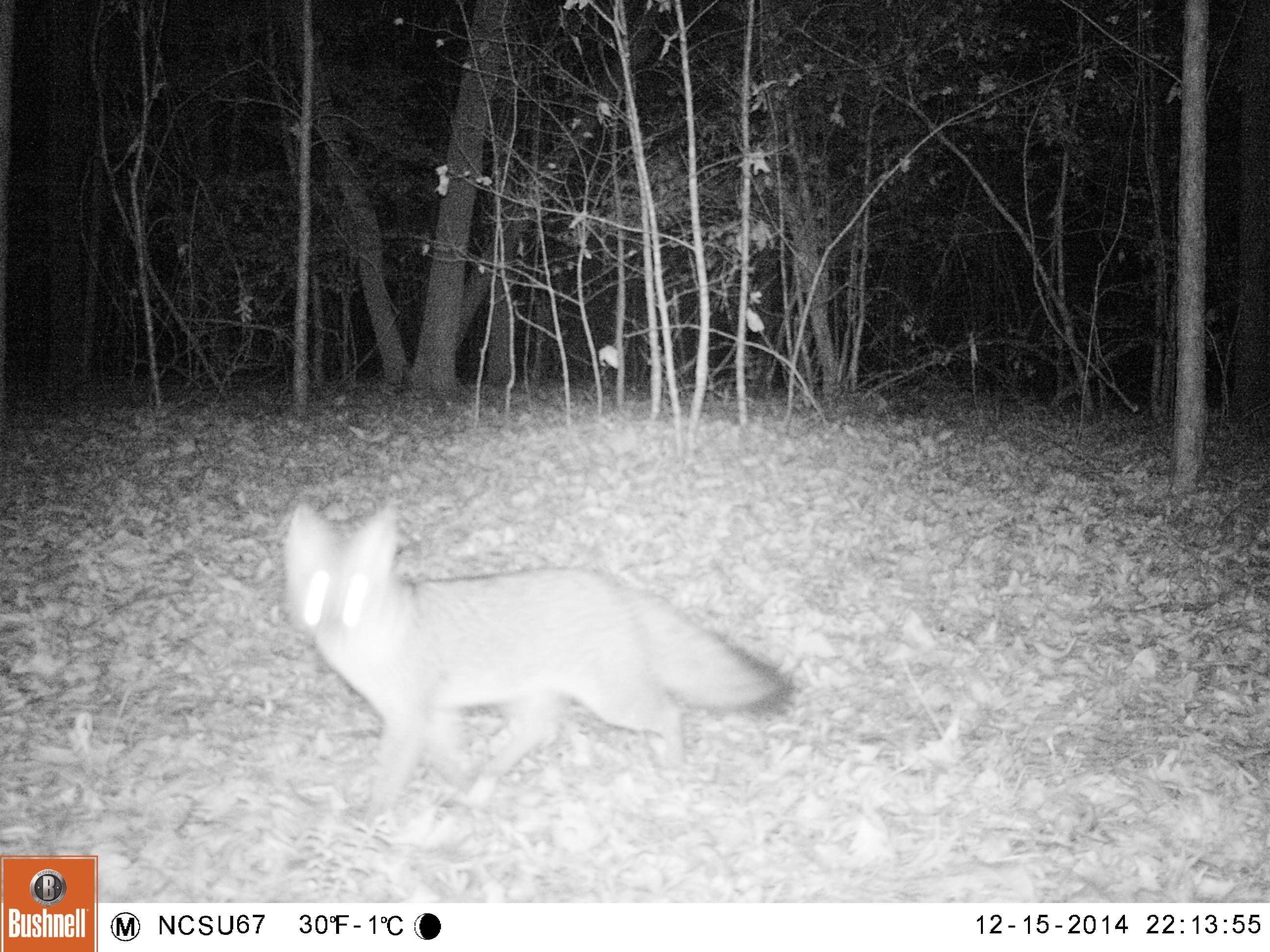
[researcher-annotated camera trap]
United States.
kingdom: Animalia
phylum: Chordata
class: Mammalia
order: Carnivora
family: Canidae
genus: Urocyon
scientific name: Urocyon cinereoargenteus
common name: gray fox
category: Grey Fox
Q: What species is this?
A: Grey Fox (gray fox) (Urocyon cinereoargenteus).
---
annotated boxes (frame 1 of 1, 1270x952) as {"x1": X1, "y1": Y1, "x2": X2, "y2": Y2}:
Grey Fox: {"x1": 273, "y1": 476, "x2": 789, "y2": 834}